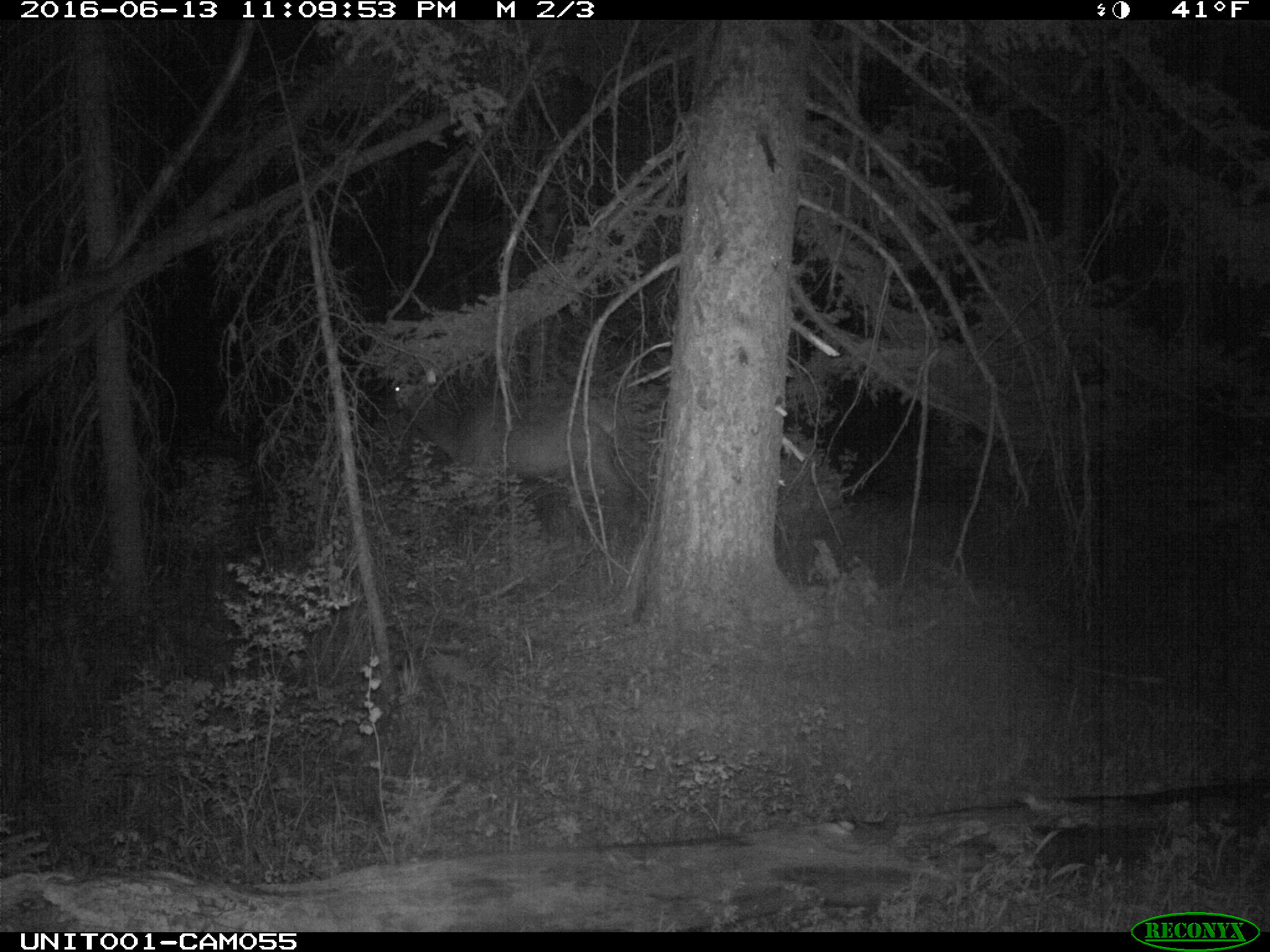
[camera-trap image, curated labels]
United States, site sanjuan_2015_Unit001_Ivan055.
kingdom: Animalia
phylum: Chordata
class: Mammalia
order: Artiodactyla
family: Cervidae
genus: Cervus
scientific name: Cervus elaphus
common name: red deer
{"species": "Cervus elaphus (red deer)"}